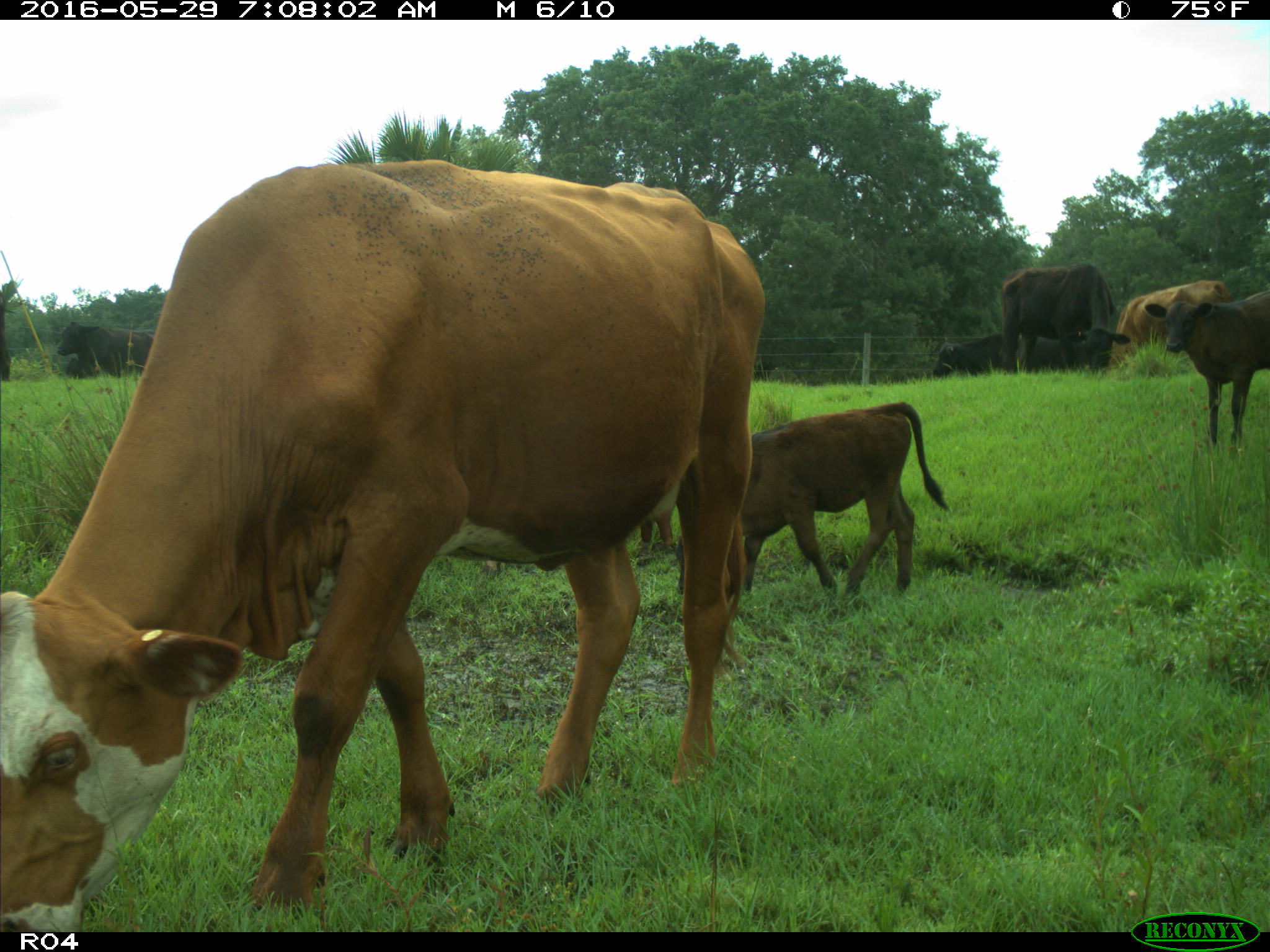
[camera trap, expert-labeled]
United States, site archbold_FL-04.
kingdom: Animalia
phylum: Chordata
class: Mammalia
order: Artiodactyla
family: Bovidae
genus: Bos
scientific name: Bos taurus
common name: domestic cow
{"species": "Bos taurus (domestic cow)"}